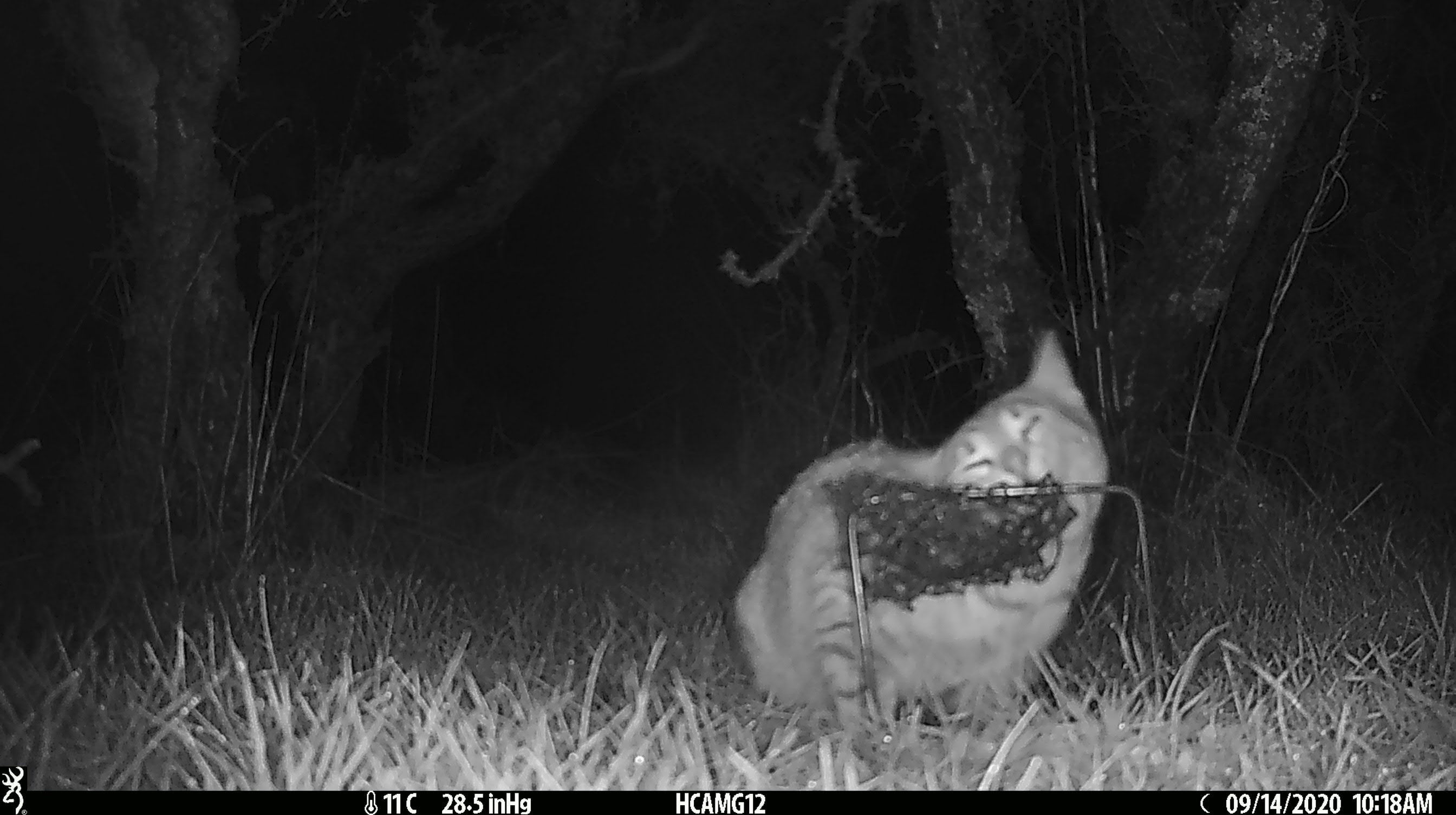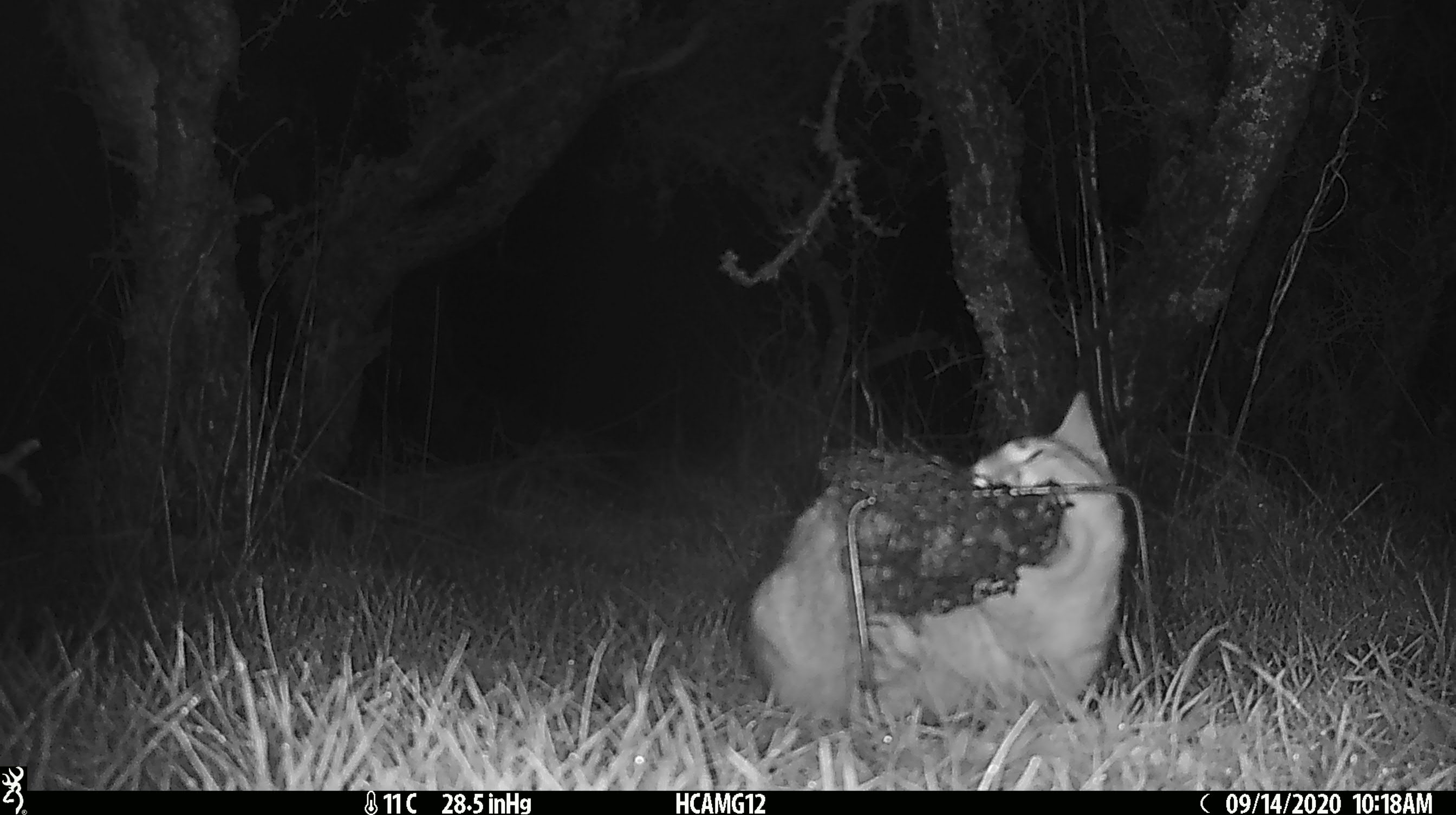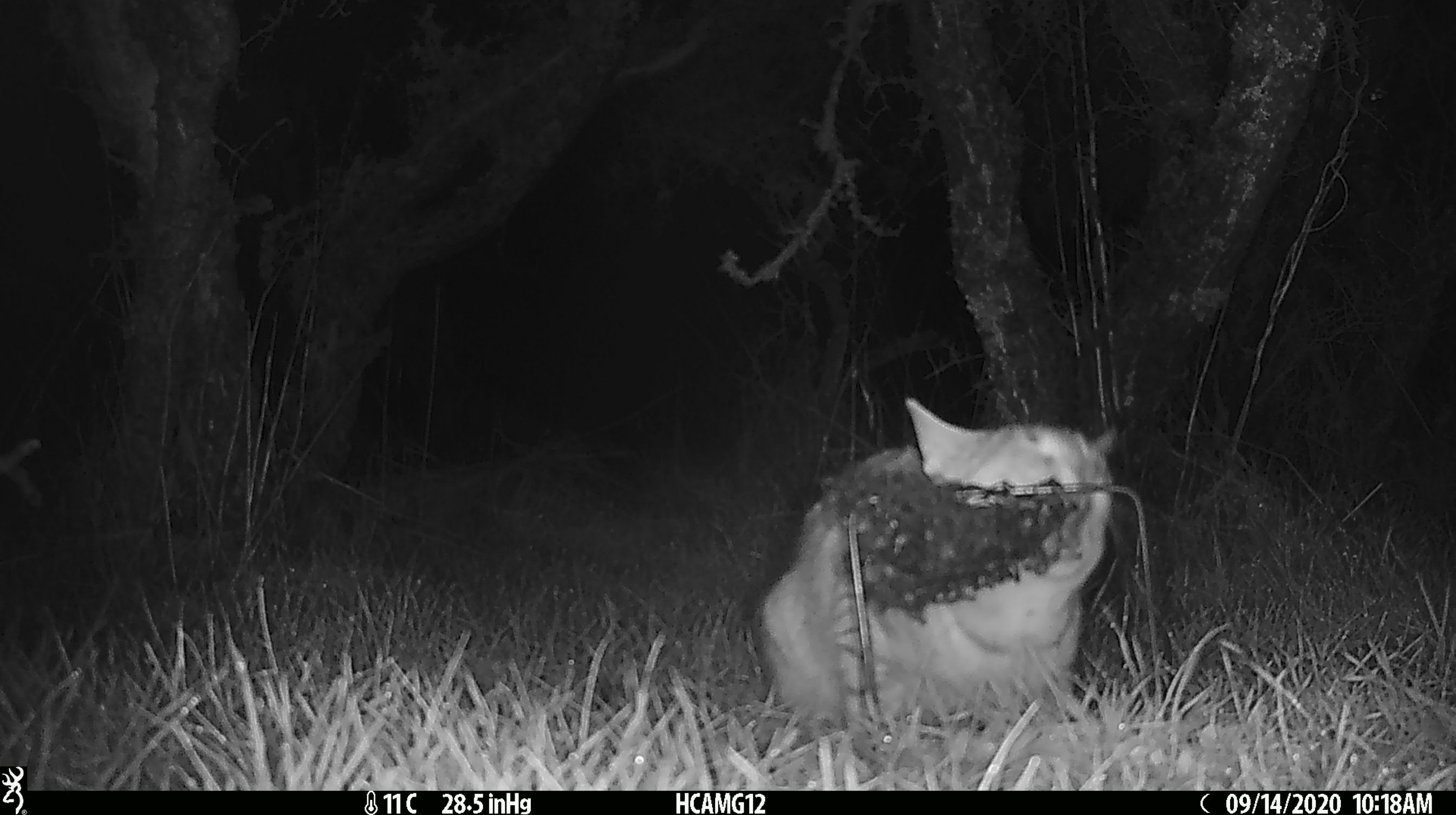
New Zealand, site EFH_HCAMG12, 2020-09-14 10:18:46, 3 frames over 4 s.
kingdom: Animalia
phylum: Chordata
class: Mammalia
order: Carnivora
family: Felidae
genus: Felis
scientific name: Felis catus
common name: domestic cat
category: cat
Cat (domestic cat) (Felis catus).